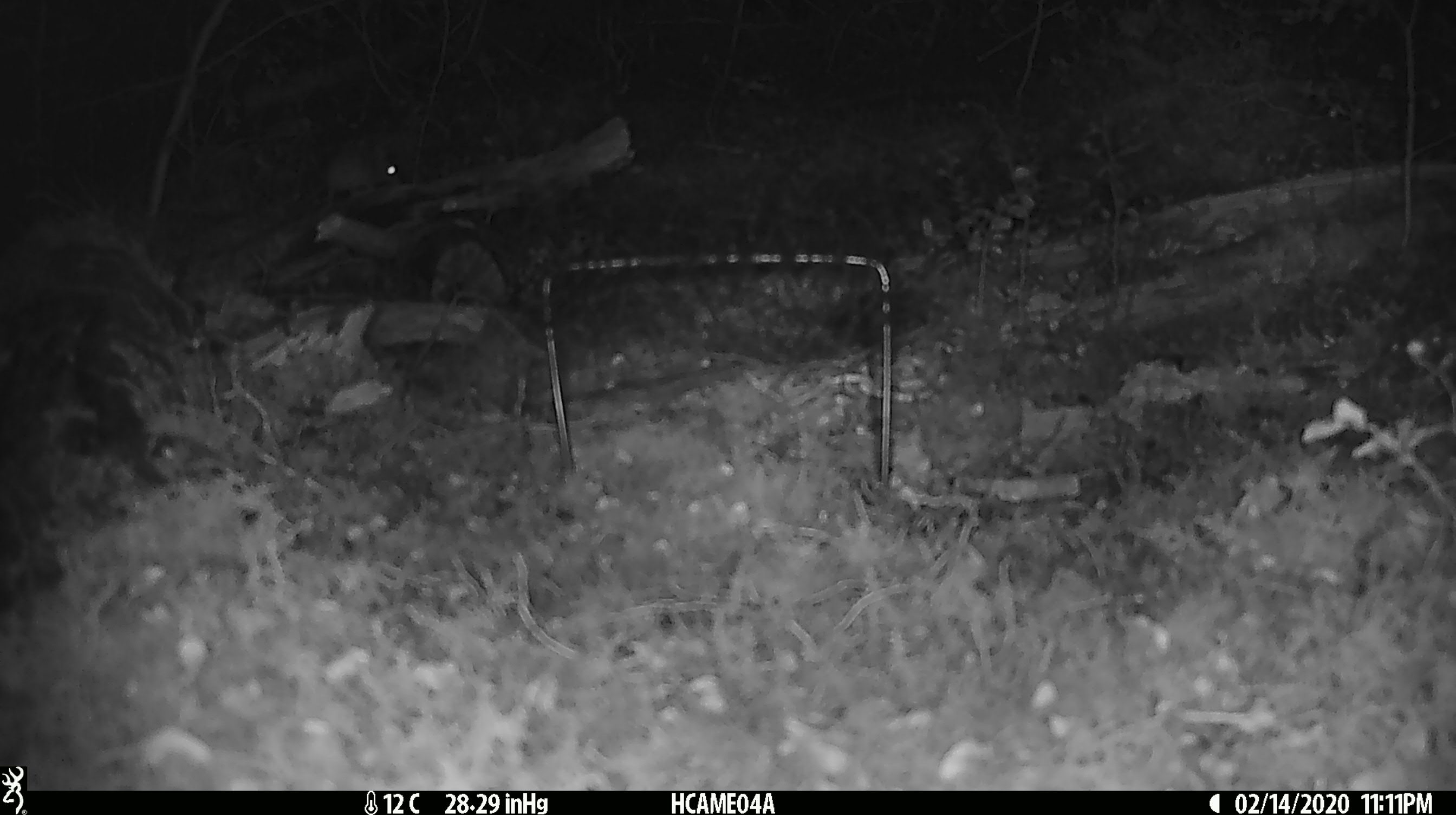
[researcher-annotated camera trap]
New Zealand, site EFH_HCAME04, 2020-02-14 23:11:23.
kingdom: Animalia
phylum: Chordata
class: Mammalia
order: Rodentia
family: Muridae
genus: Mus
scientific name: Mus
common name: mouse